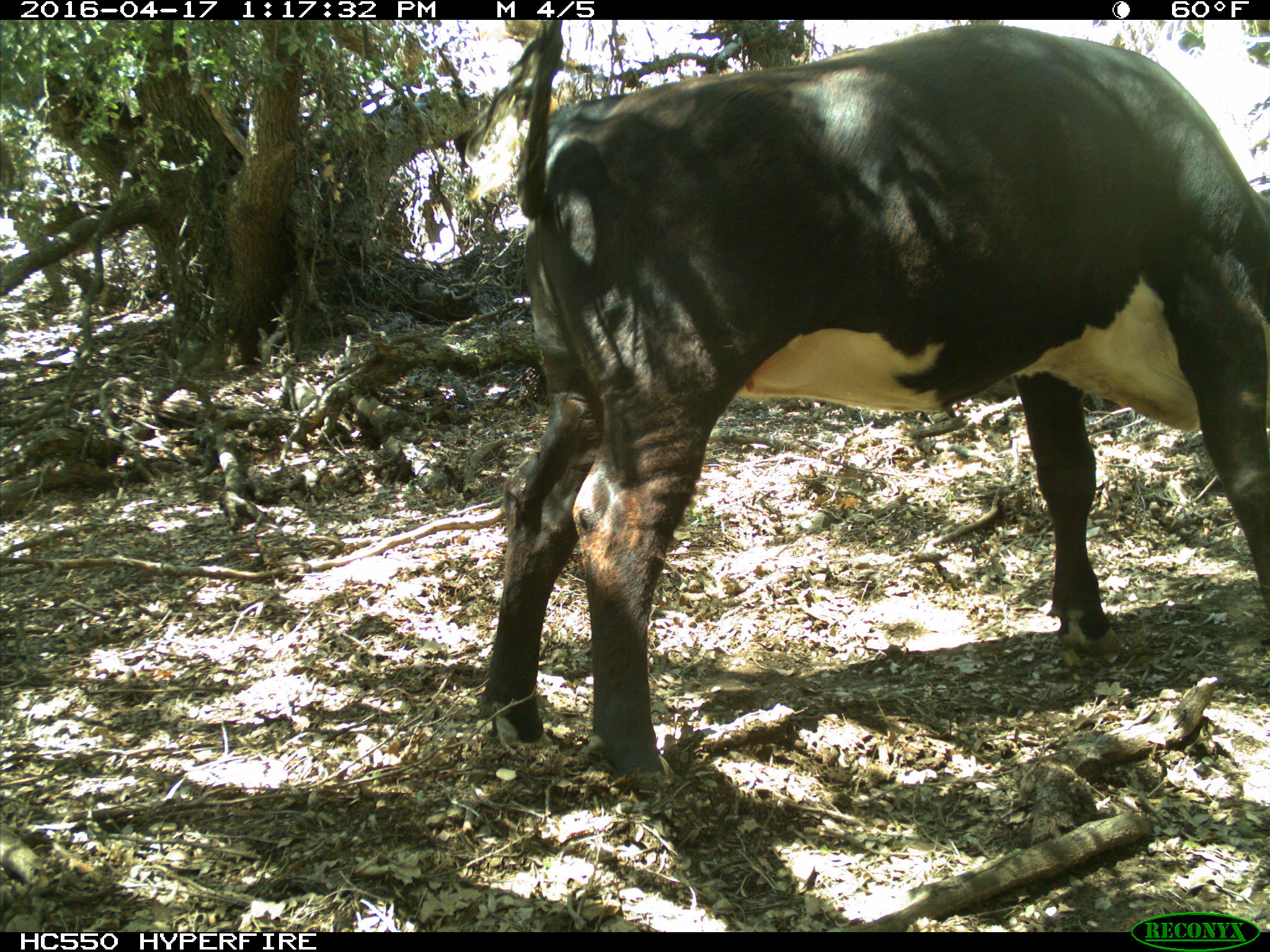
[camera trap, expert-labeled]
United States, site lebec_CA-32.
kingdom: Animalia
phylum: Chordata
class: Mammalia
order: Artiodactyla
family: Bovidae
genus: Bos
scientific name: Bos taurus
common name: domestic cow